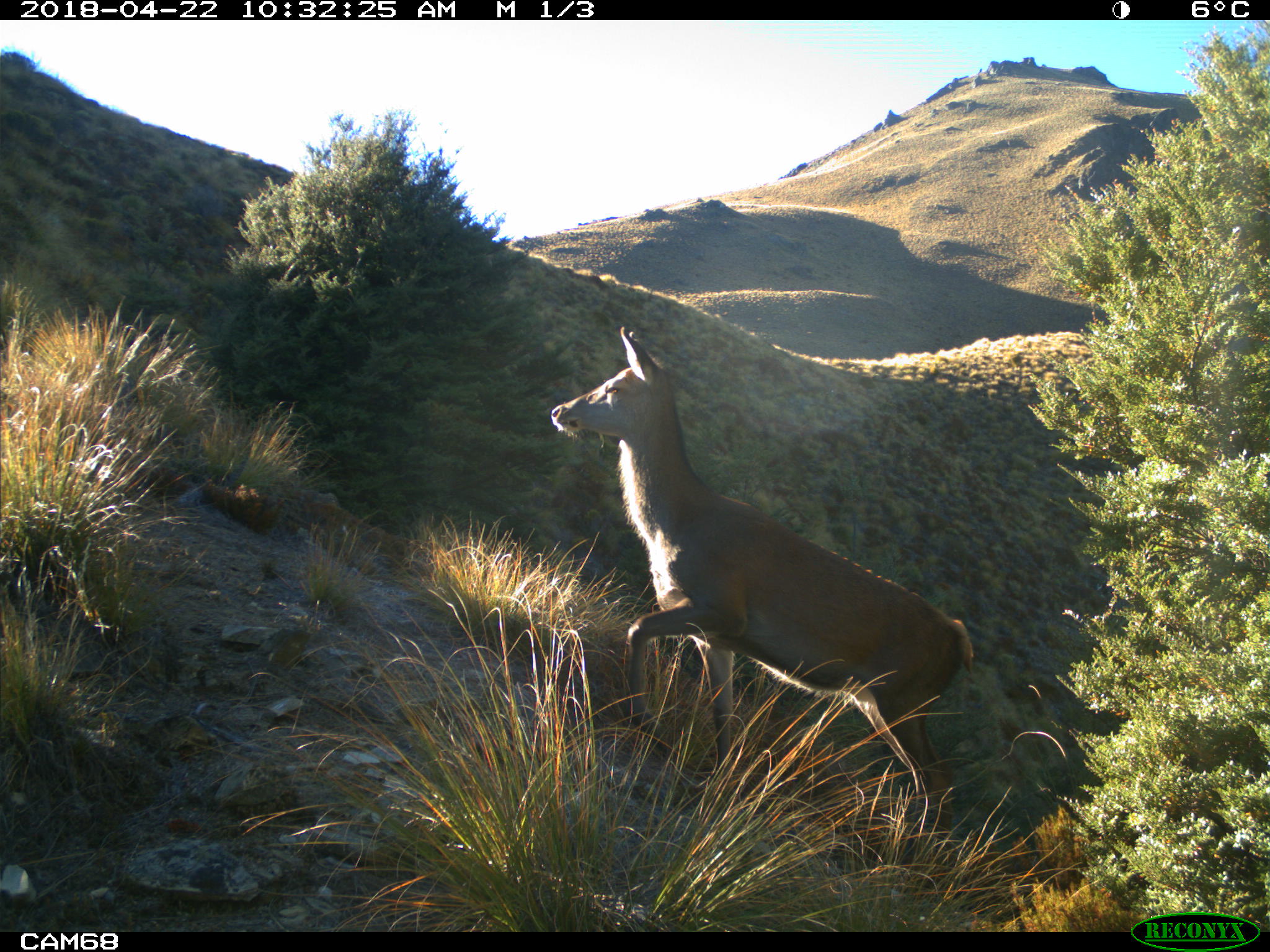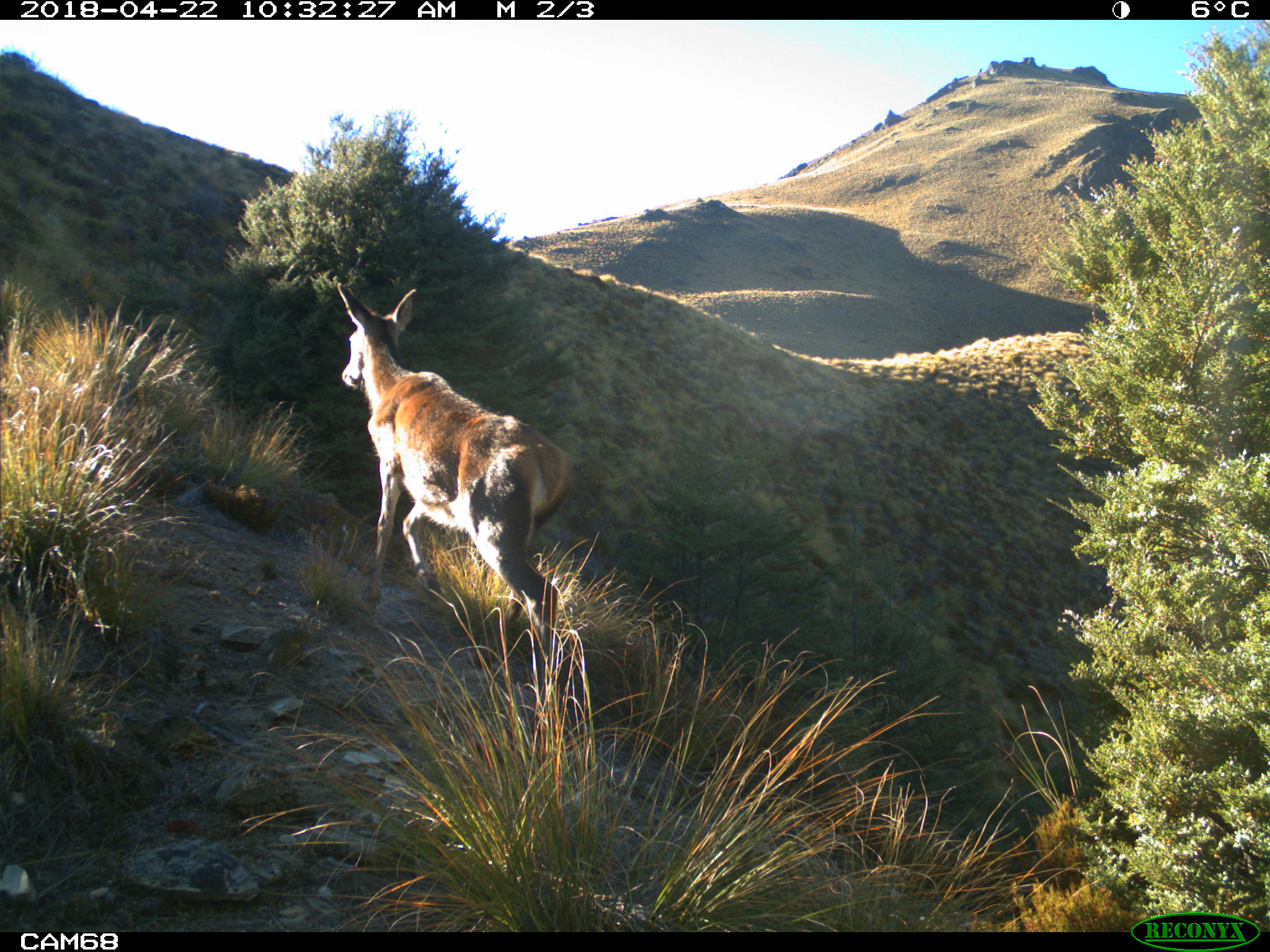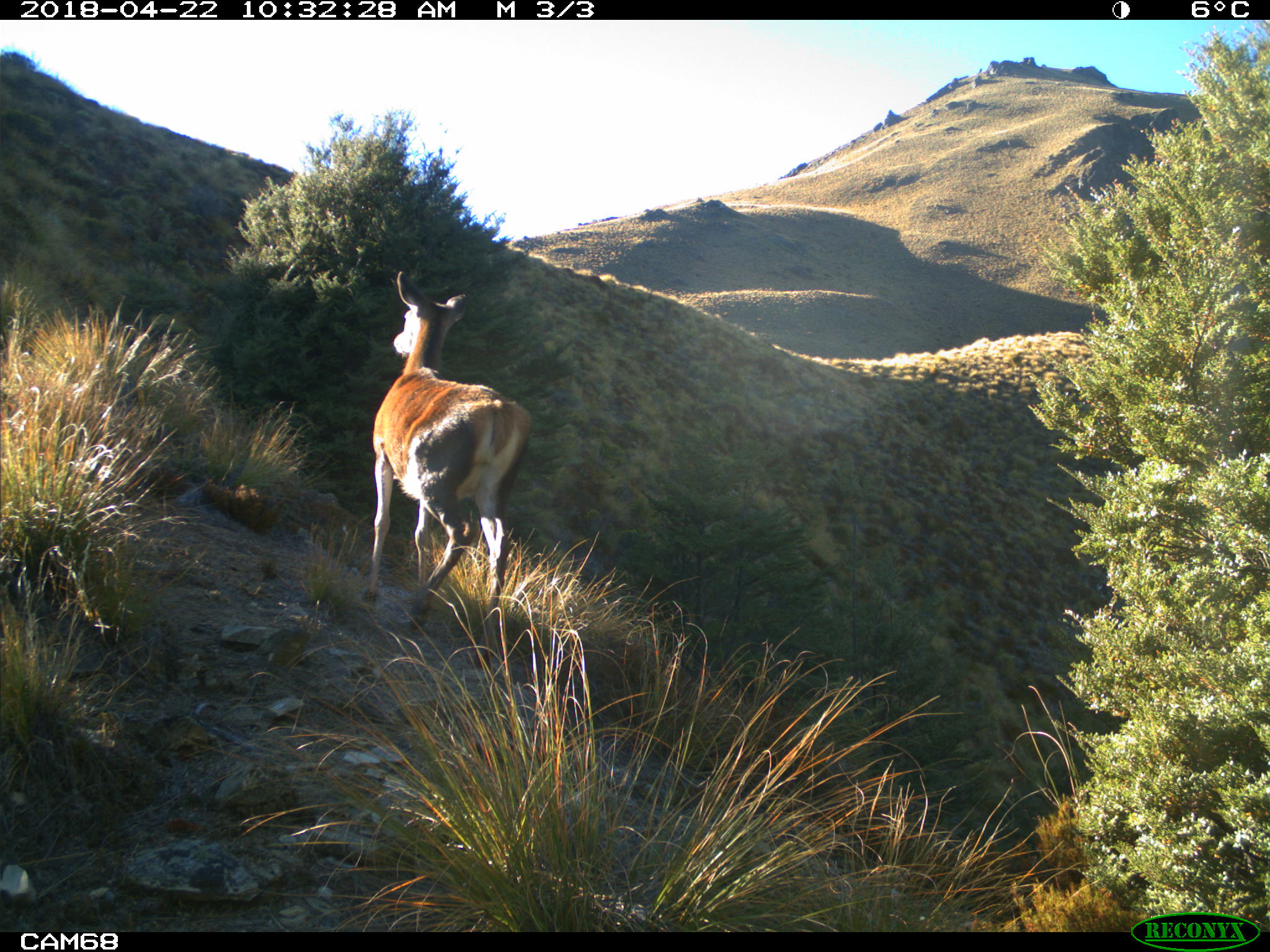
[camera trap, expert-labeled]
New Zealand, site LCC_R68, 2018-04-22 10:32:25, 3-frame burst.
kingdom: Animalia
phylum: Chordata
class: Mammalia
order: Artiodactyla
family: Cervidae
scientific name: Cervidae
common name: deer